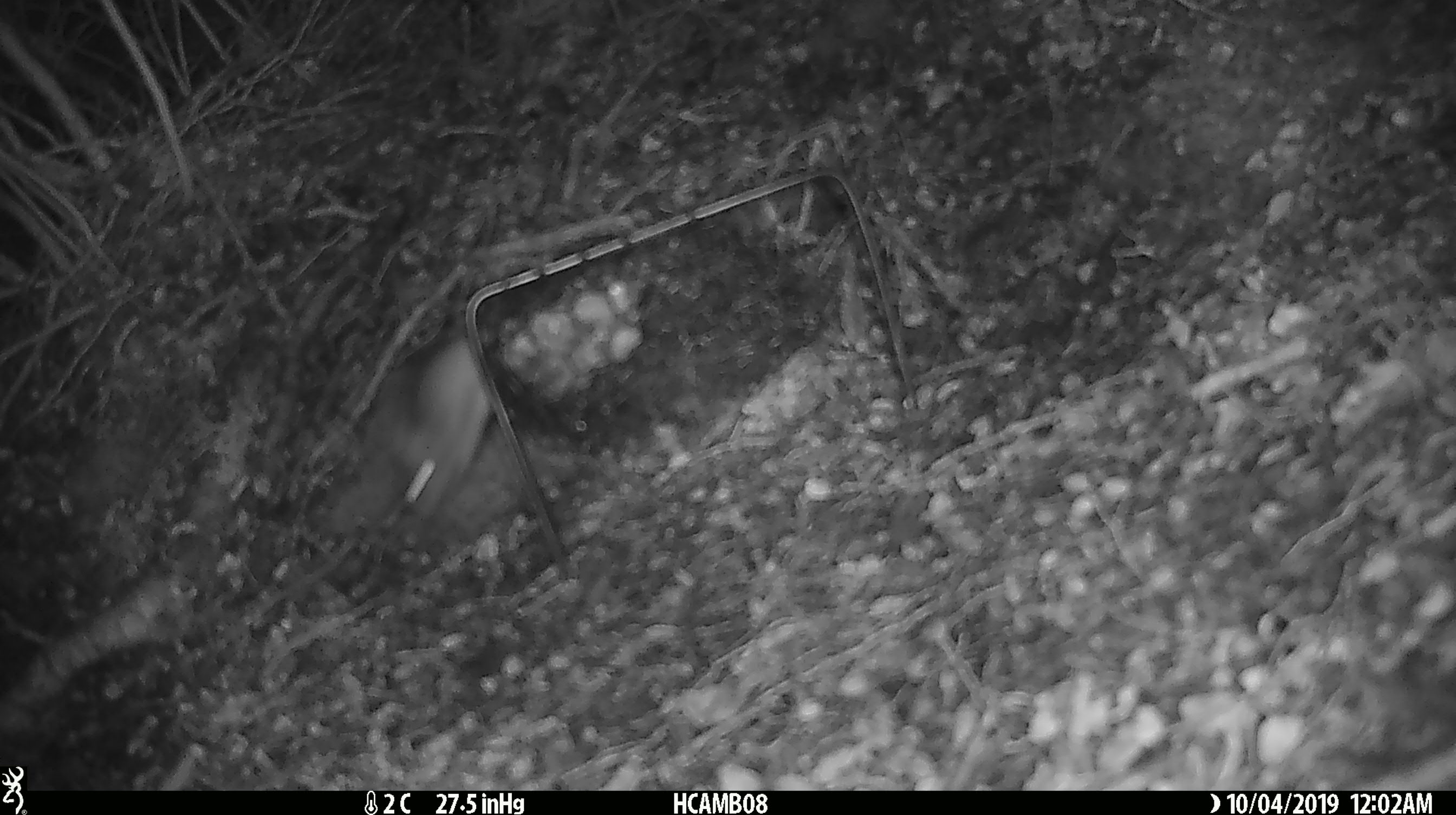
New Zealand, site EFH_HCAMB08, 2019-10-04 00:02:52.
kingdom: Animalia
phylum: Chordata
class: Mammalia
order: Rodentia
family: Muridae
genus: Mus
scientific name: Mus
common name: mouse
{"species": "mouse (Mus)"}